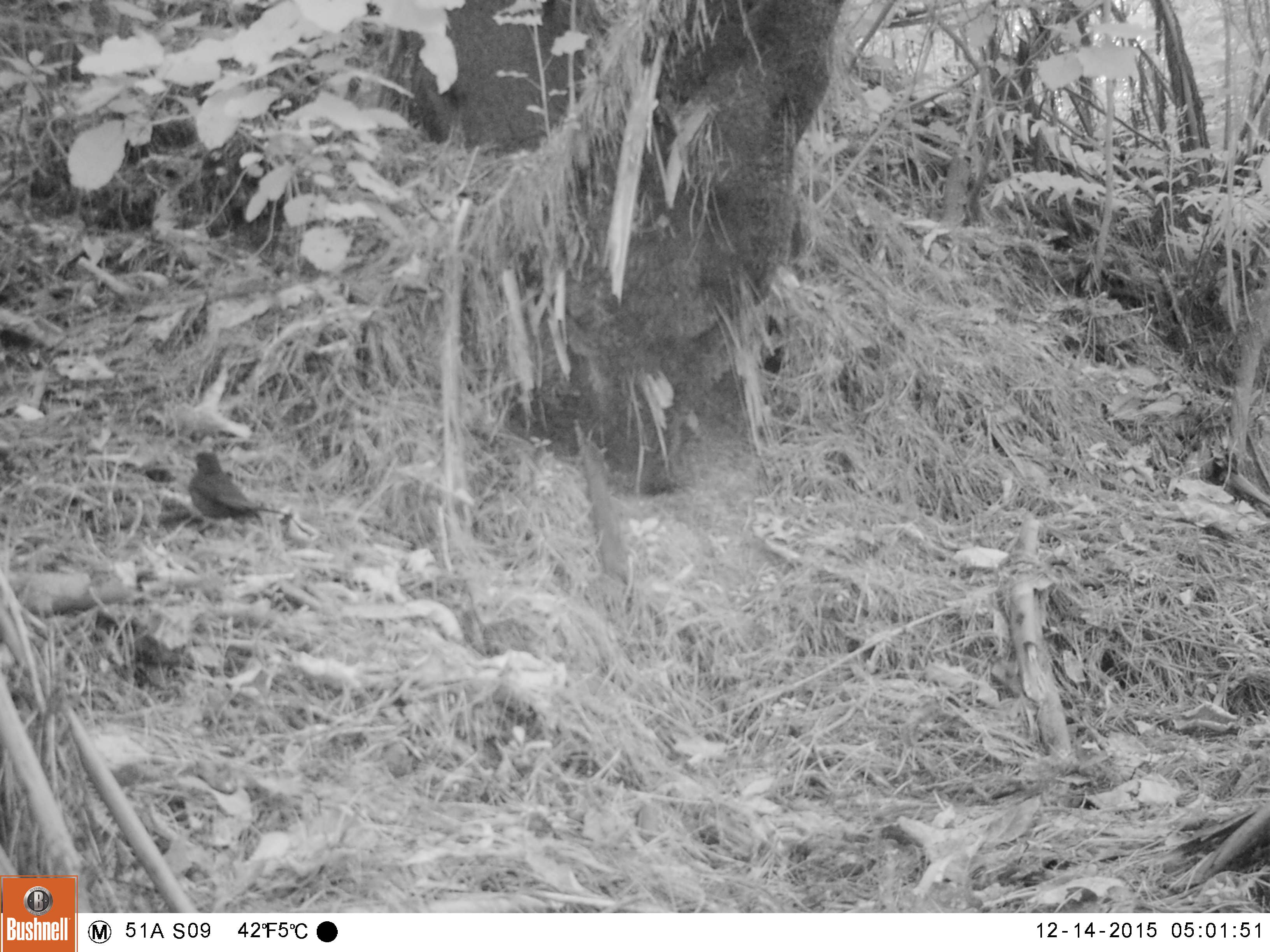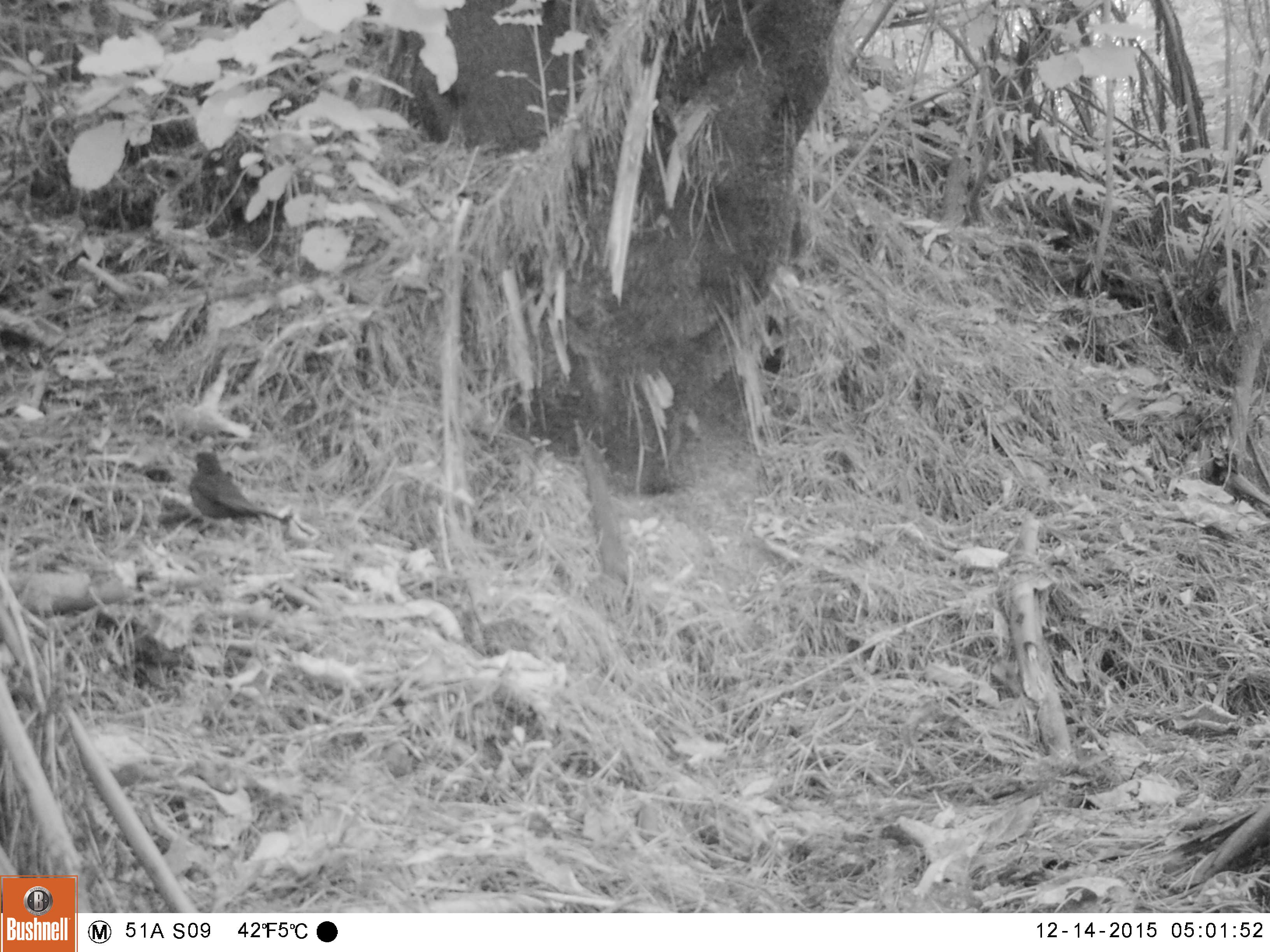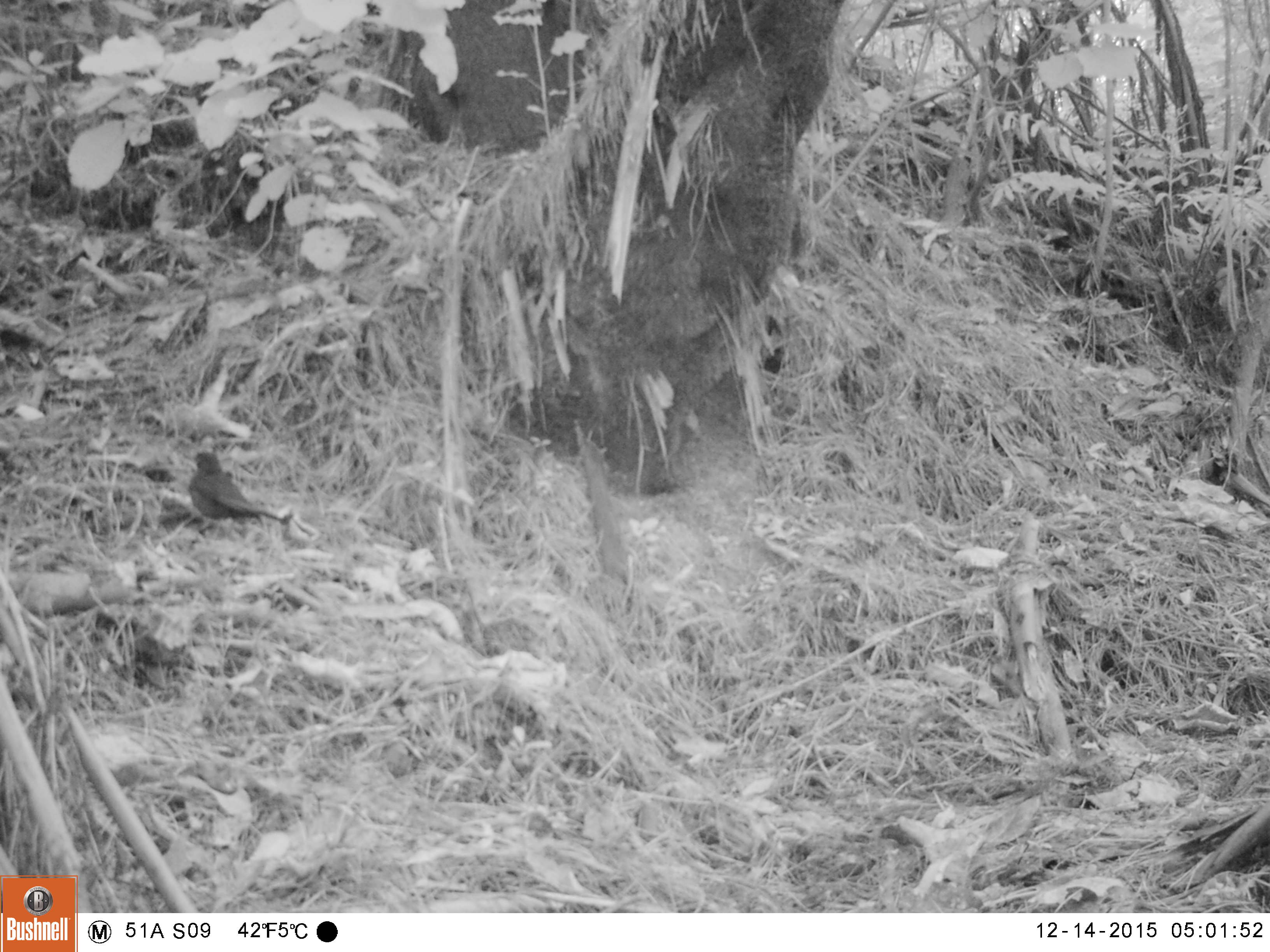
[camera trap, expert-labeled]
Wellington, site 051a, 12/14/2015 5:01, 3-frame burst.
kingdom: Animalia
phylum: Chordata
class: Aves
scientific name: Aves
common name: bird